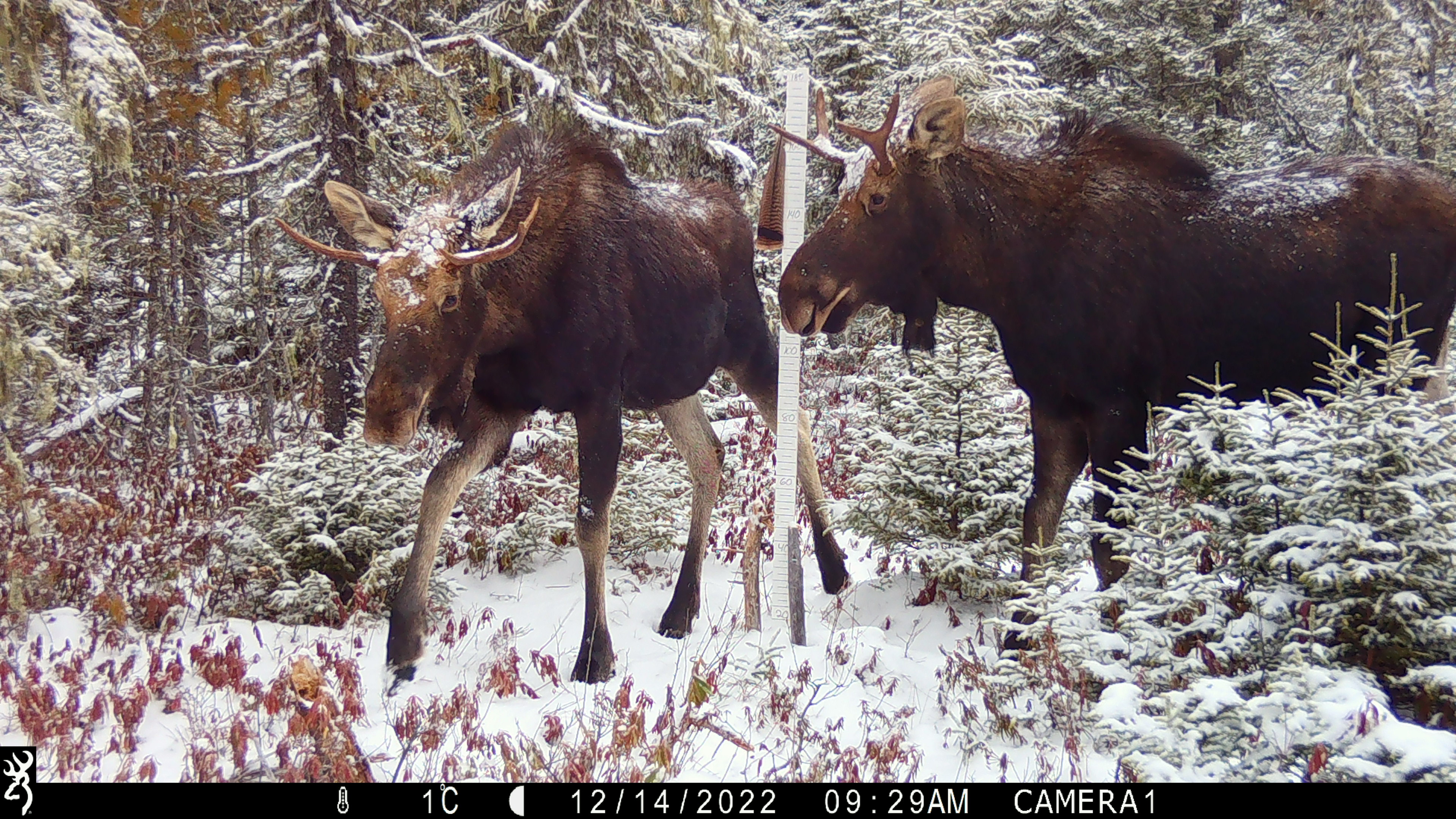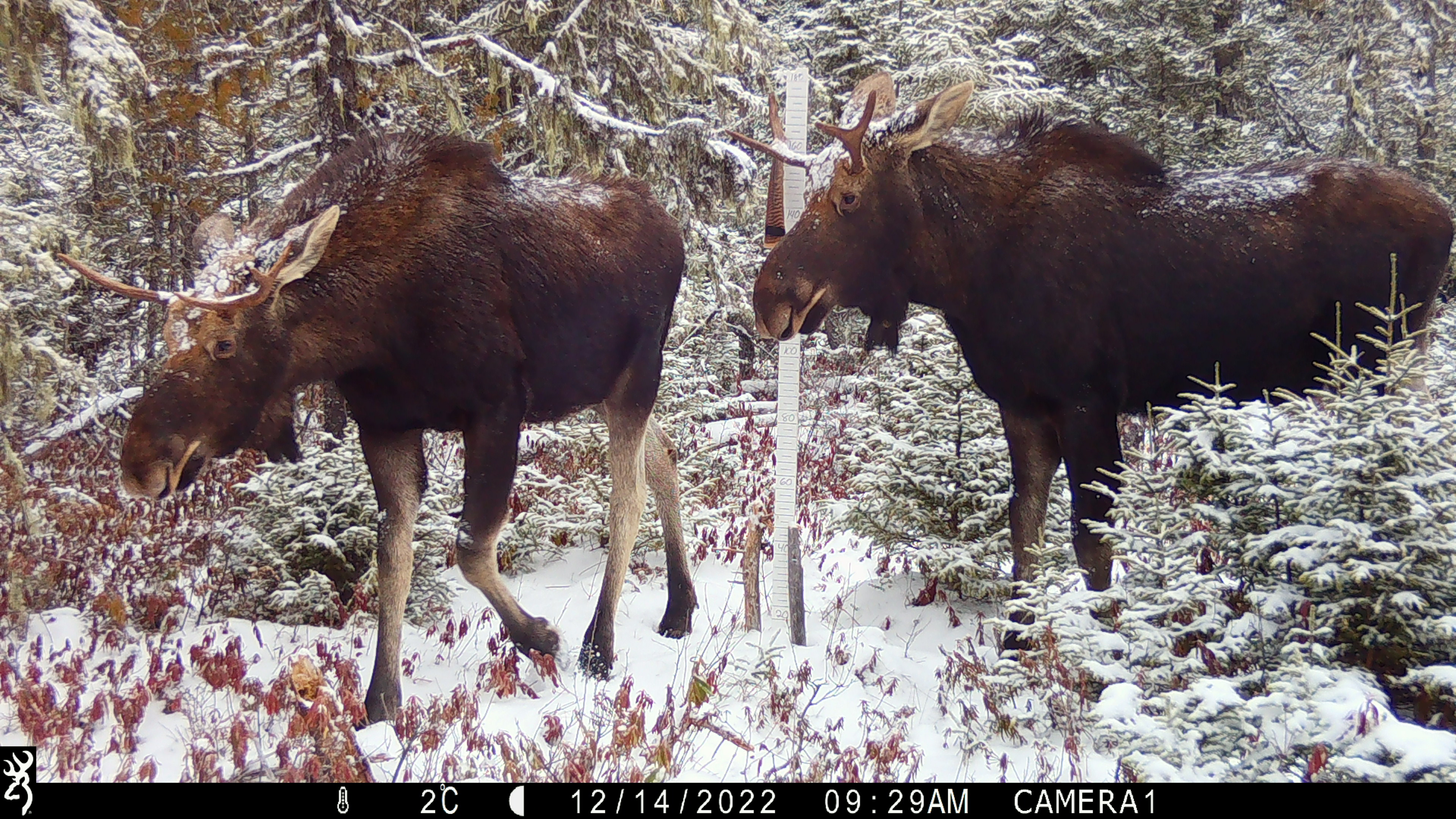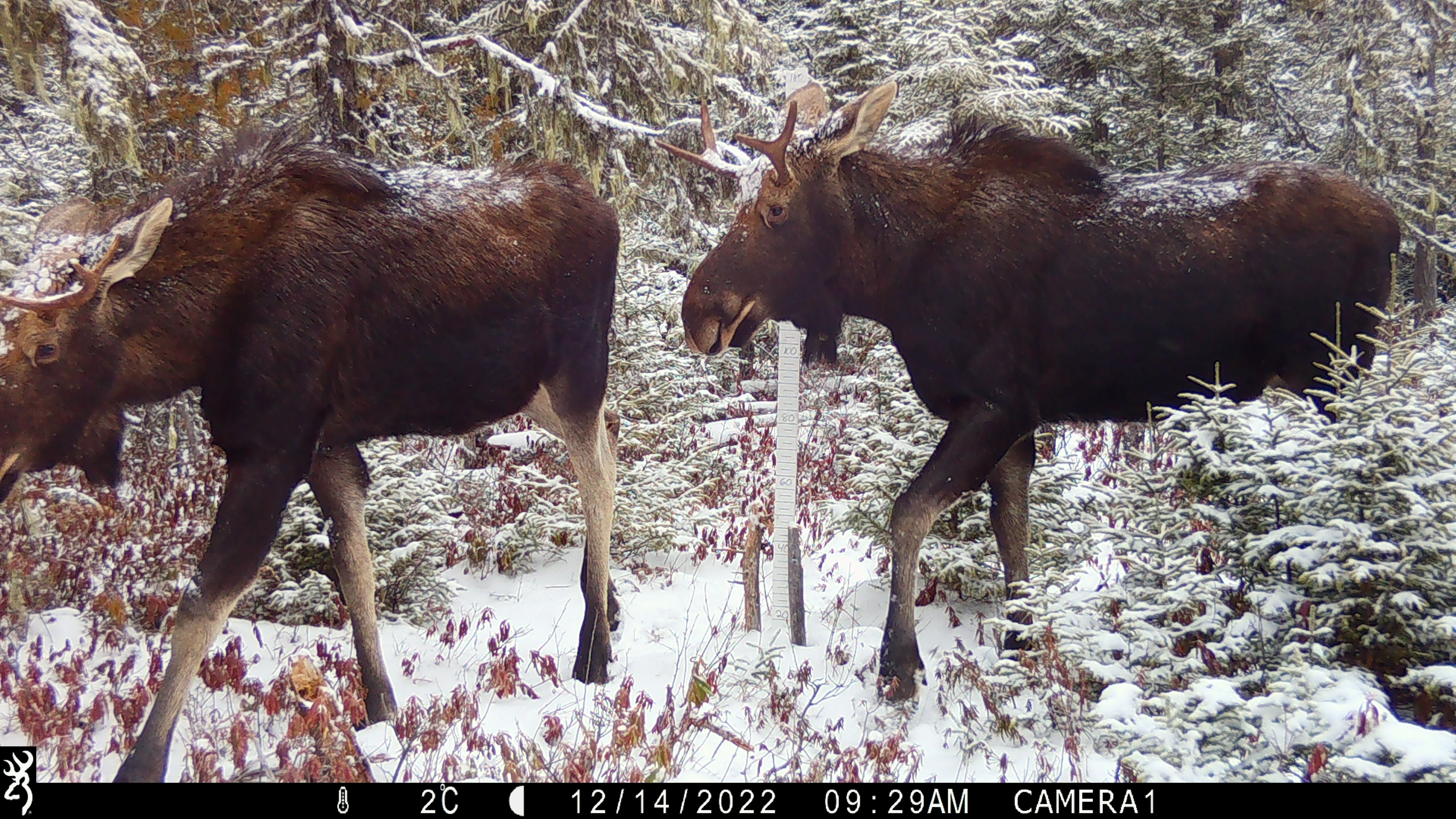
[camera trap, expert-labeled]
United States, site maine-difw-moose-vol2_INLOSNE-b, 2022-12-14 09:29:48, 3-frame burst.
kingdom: Animalia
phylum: Chordata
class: Mammalia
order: Artiodactyla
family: Cervidae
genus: Alces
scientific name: Alces alces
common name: moose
Moose (Alces alces).